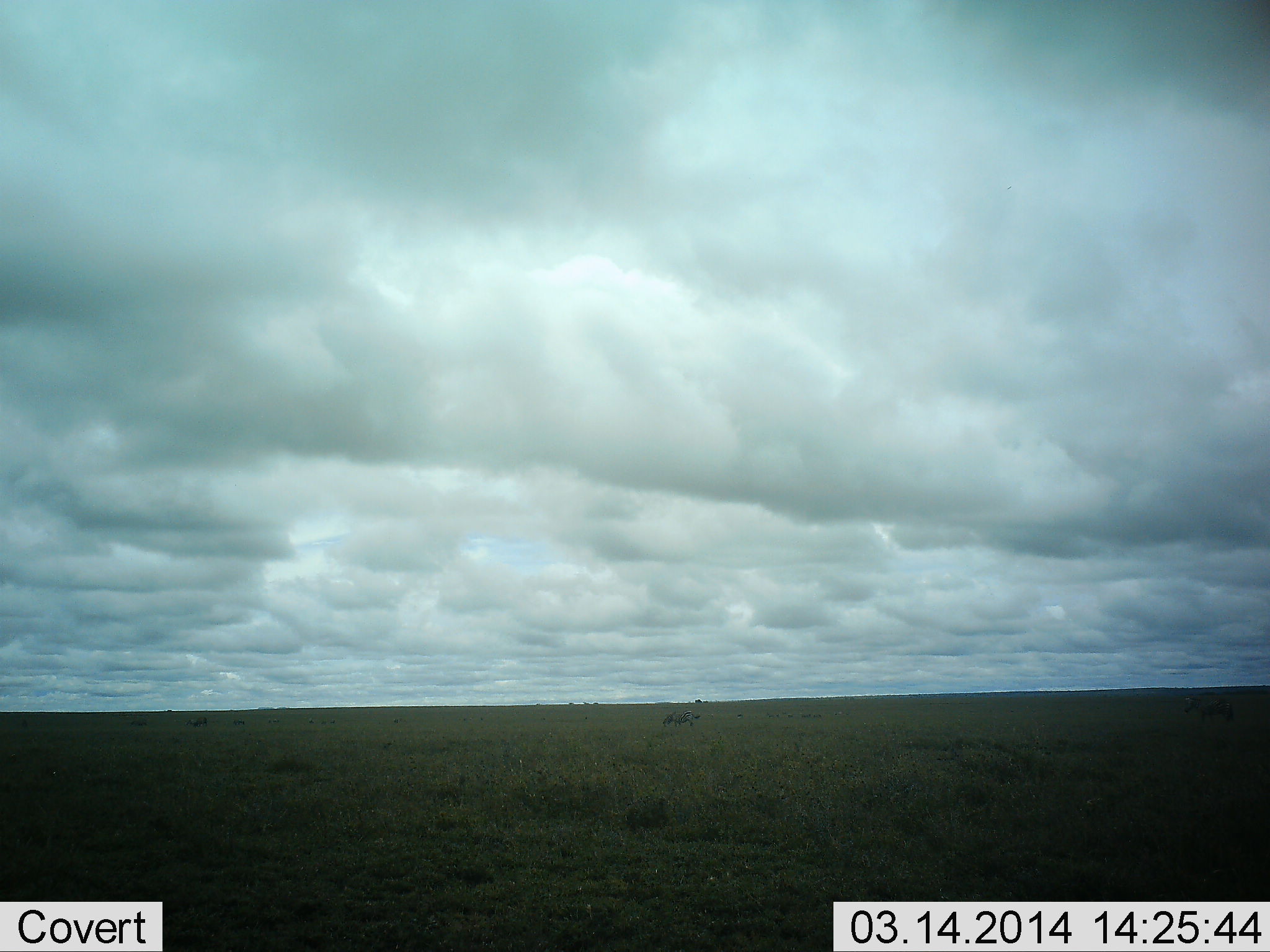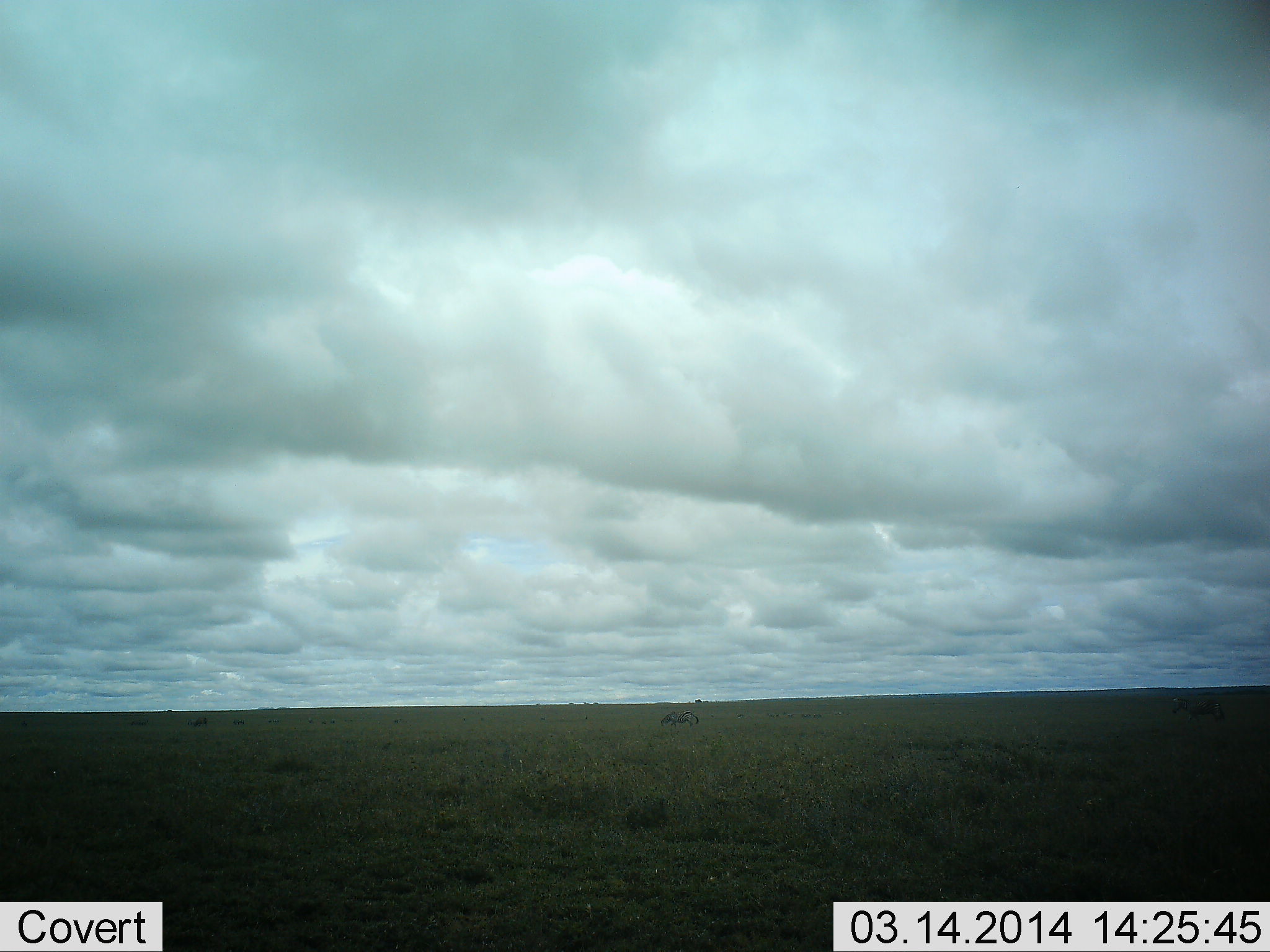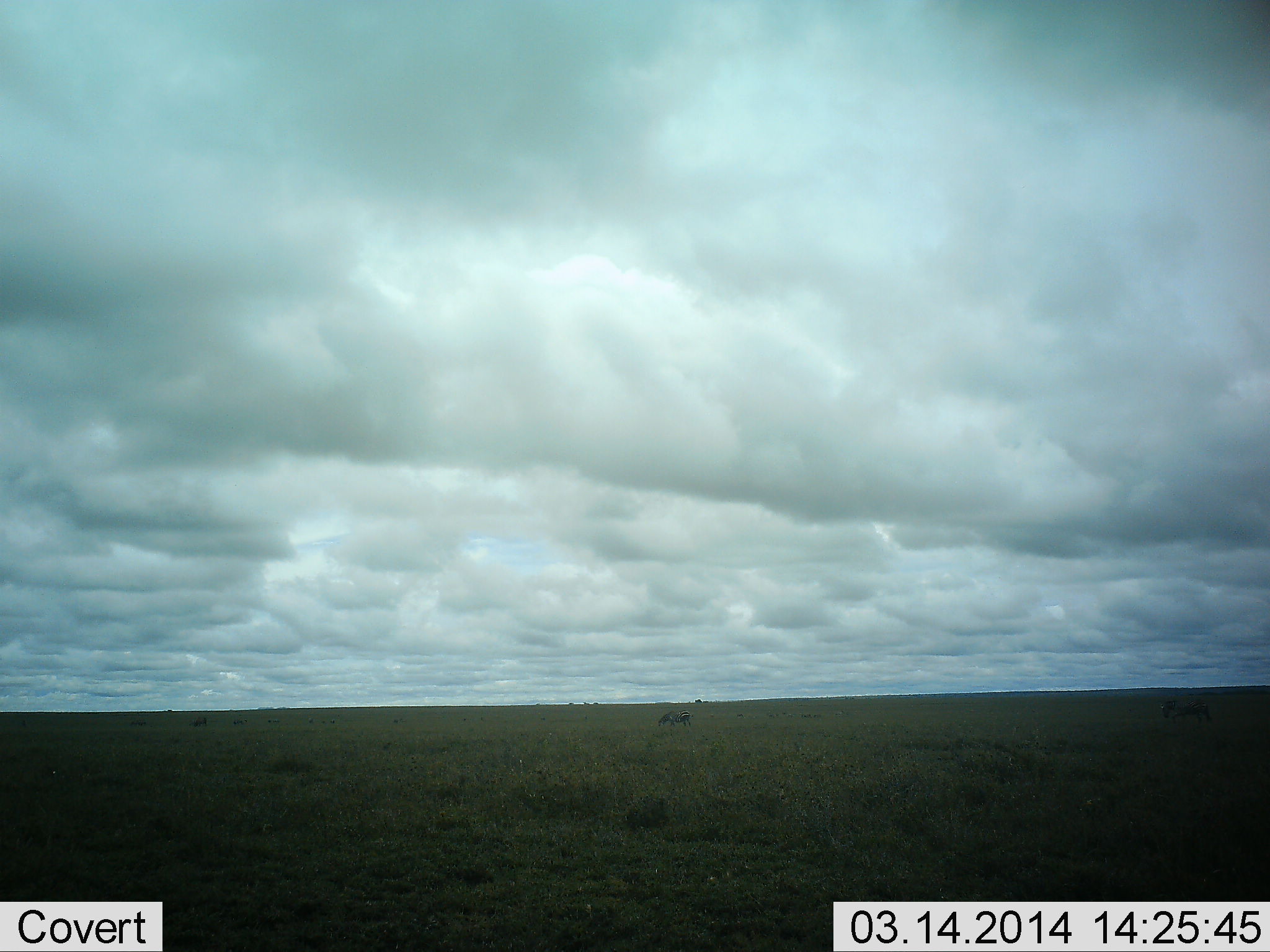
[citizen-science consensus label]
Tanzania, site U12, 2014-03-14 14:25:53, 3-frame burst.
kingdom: Animalia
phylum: Chordata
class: Mammalia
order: Artiodactyla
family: Bovidae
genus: Connochaetes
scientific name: Connochaetes taurinus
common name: blue wildebeest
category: wildebeest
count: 3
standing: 0%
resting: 0%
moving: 75%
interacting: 0%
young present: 0%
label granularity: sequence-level